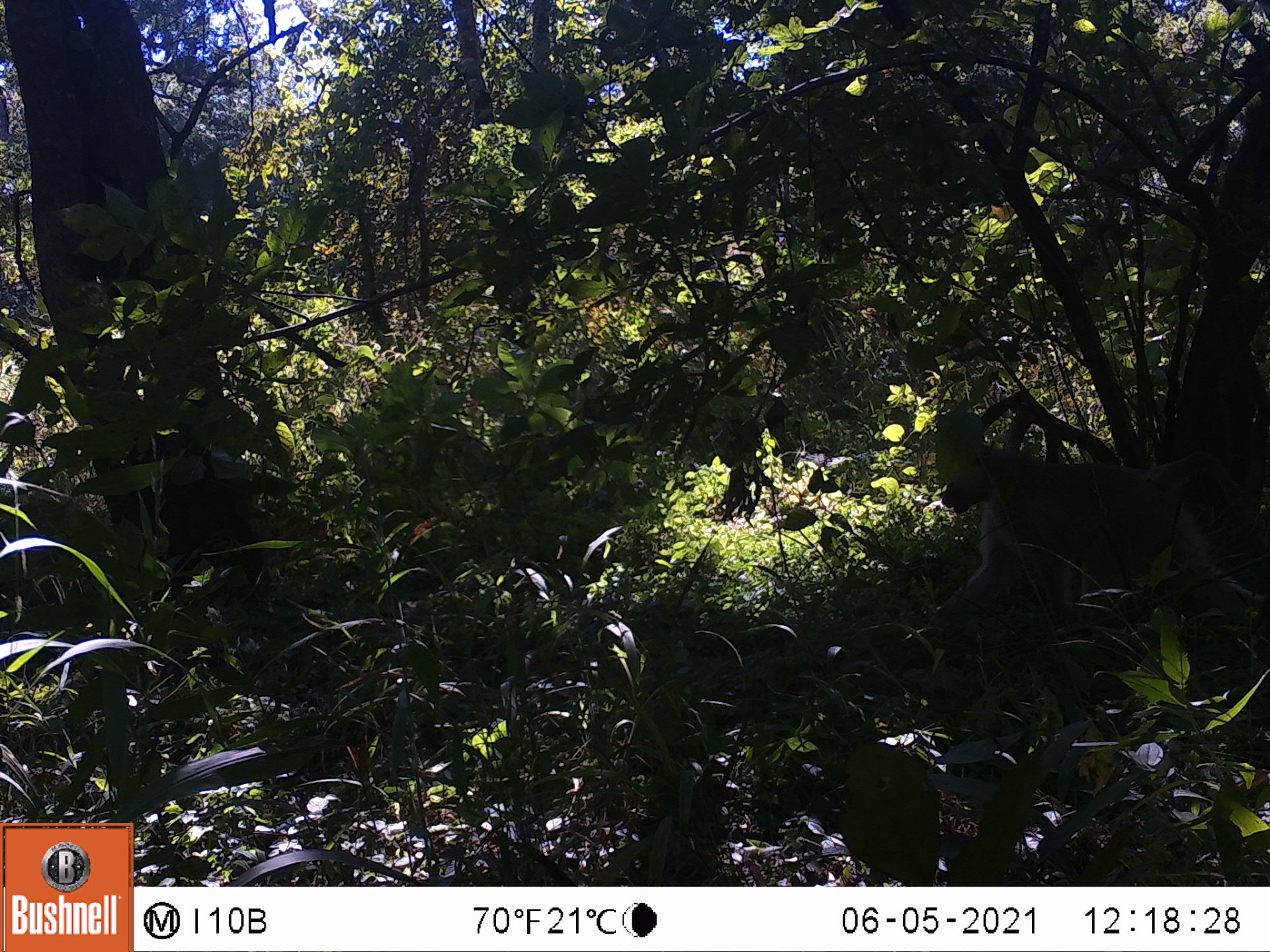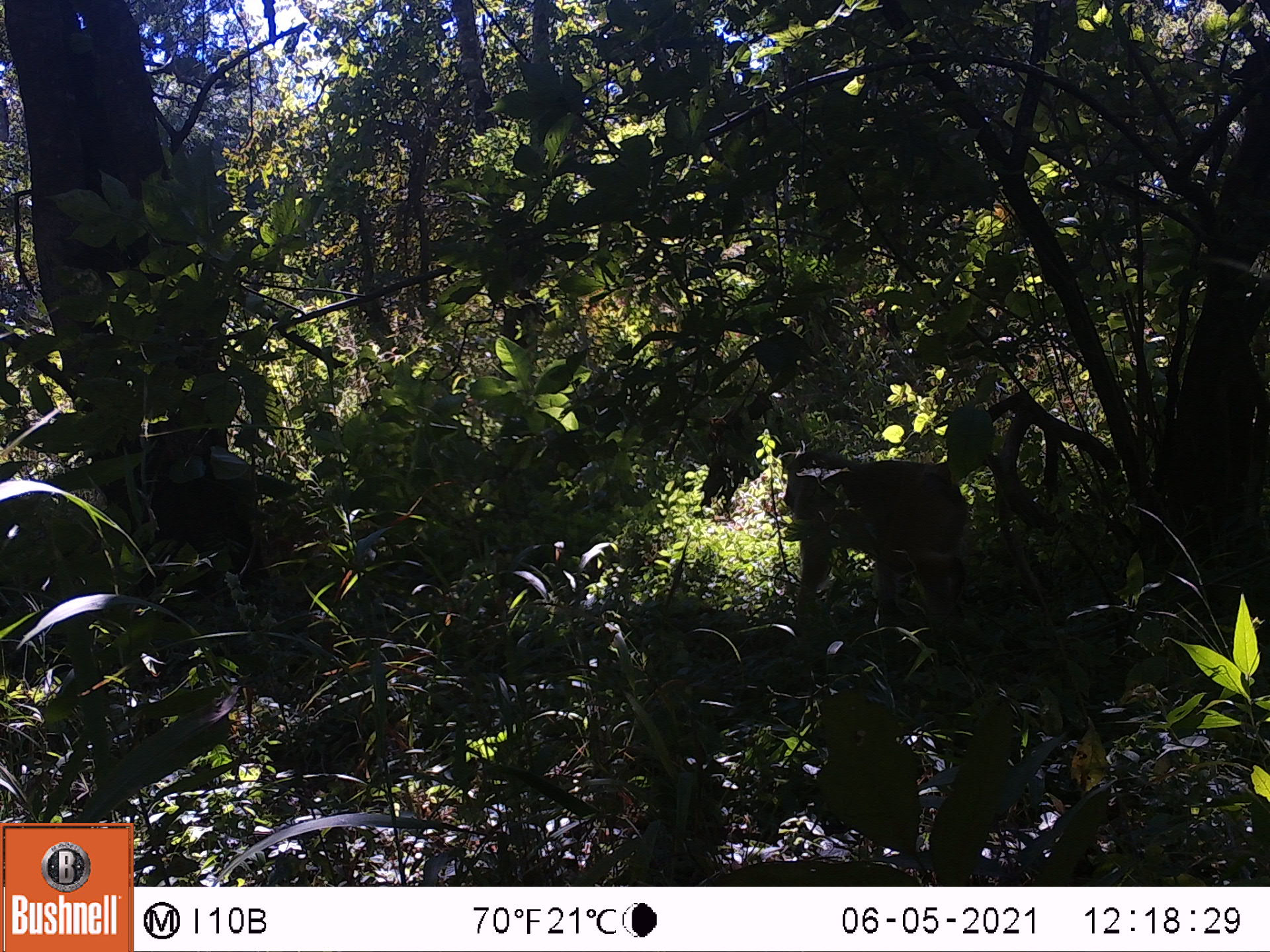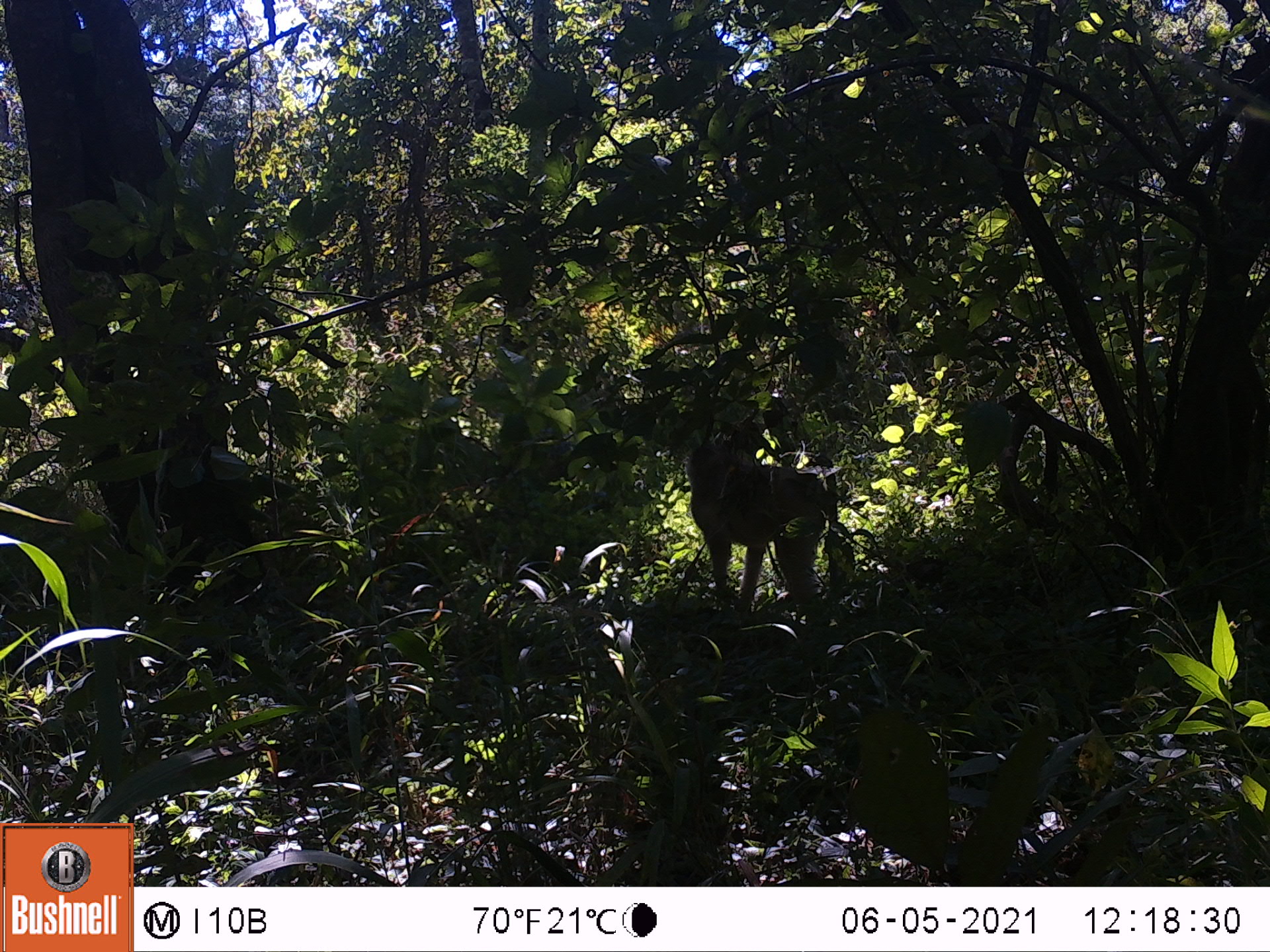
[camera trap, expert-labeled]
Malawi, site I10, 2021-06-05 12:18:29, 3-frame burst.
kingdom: Animalia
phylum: Chordata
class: Mammalia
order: Primates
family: Cercopithecidae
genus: Papio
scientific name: Papio cynocephalus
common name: yellow baboon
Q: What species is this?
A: Yellow baboon (Papio cynocephalus).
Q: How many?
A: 1.